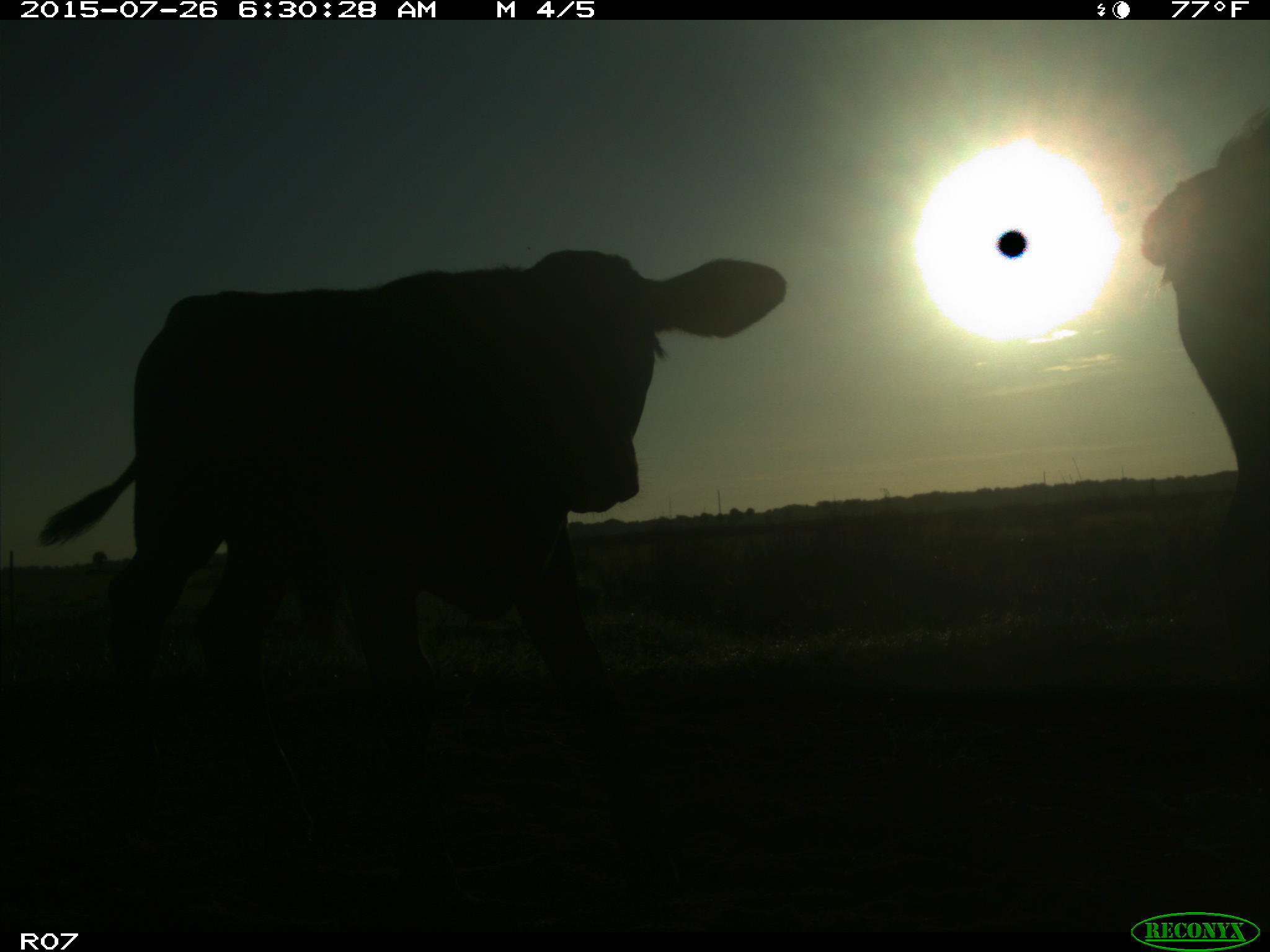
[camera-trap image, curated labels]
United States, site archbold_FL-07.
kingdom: Animalia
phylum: Chordata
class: Mammalia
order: Artiodactyla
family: Bovidae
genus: Bos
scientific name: Bos taurus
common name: domestic cow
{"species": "Bos taurus (domestic cow)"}